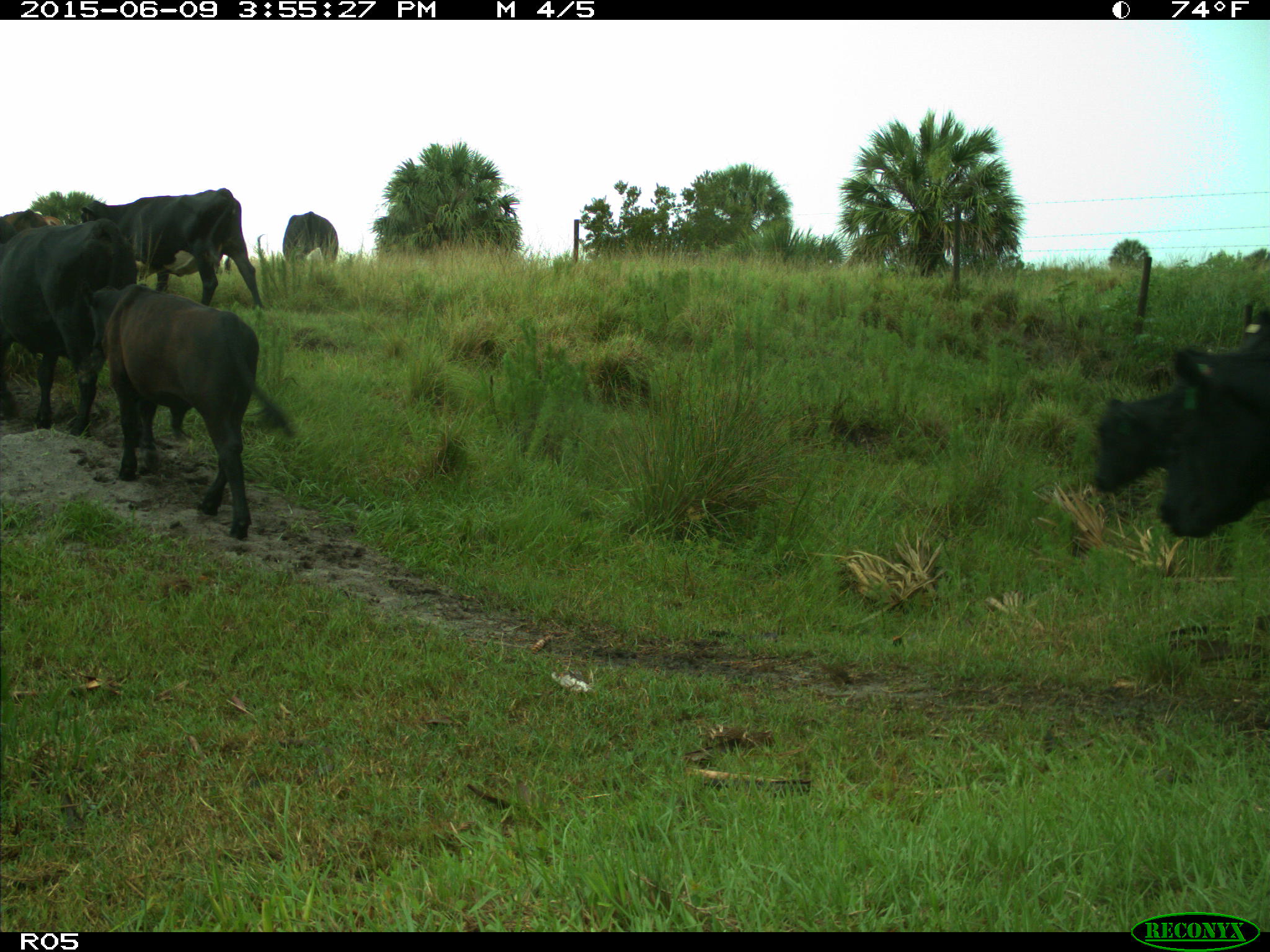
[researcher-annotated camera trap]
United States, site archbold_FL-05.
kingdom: Animalia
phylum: Chordata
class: Mammalia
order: Artiodactyla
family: Bovidae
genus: Bos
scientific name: Bos taurus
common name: domestic cow